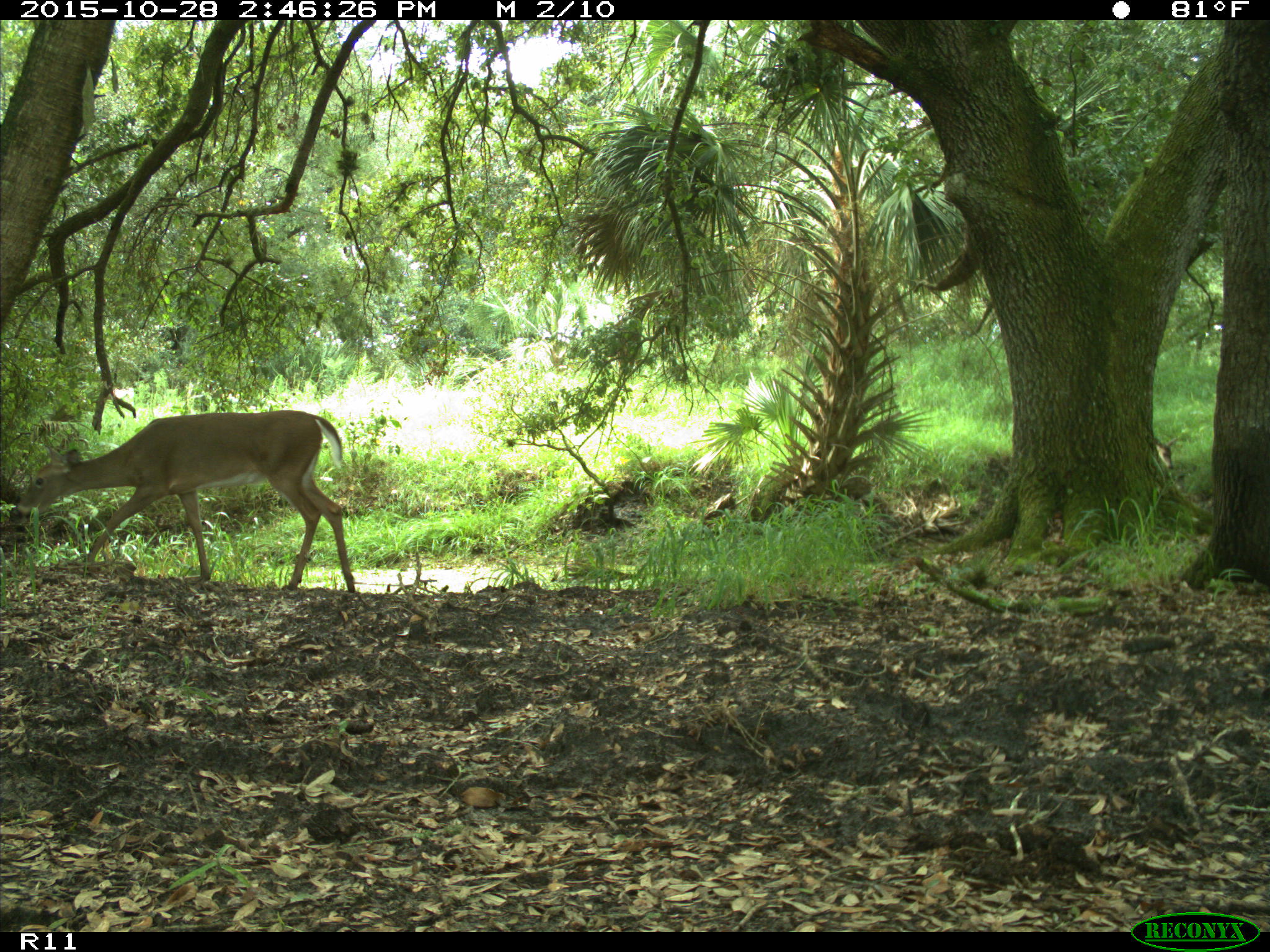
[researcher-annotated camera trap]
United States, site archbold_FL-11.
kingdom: Animalia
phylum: Chordata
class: Mammalia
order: Artiodactyla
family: Cervidae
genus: Odocoileus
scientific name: Odocoileus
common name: deer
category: unidentified deer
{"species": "unidentified deer (deer) (Odocoileus)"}